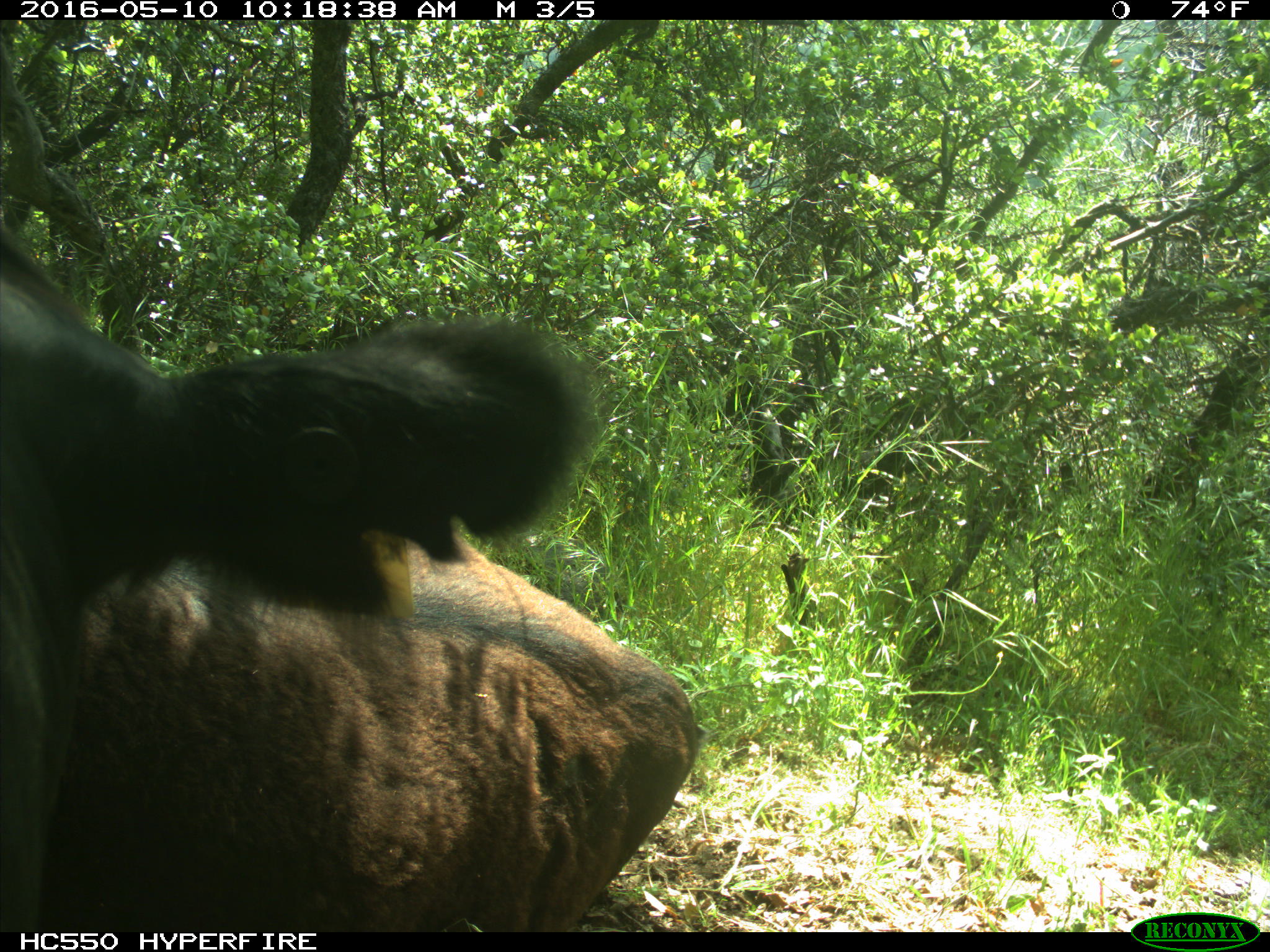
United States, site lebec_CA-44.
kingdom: Animalia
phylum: Chordata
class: Mammalia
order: Artiodactyla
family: Bovidae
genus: Bos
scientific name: Bos taurus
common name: domestic cow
Bos taurus (domestic cow).